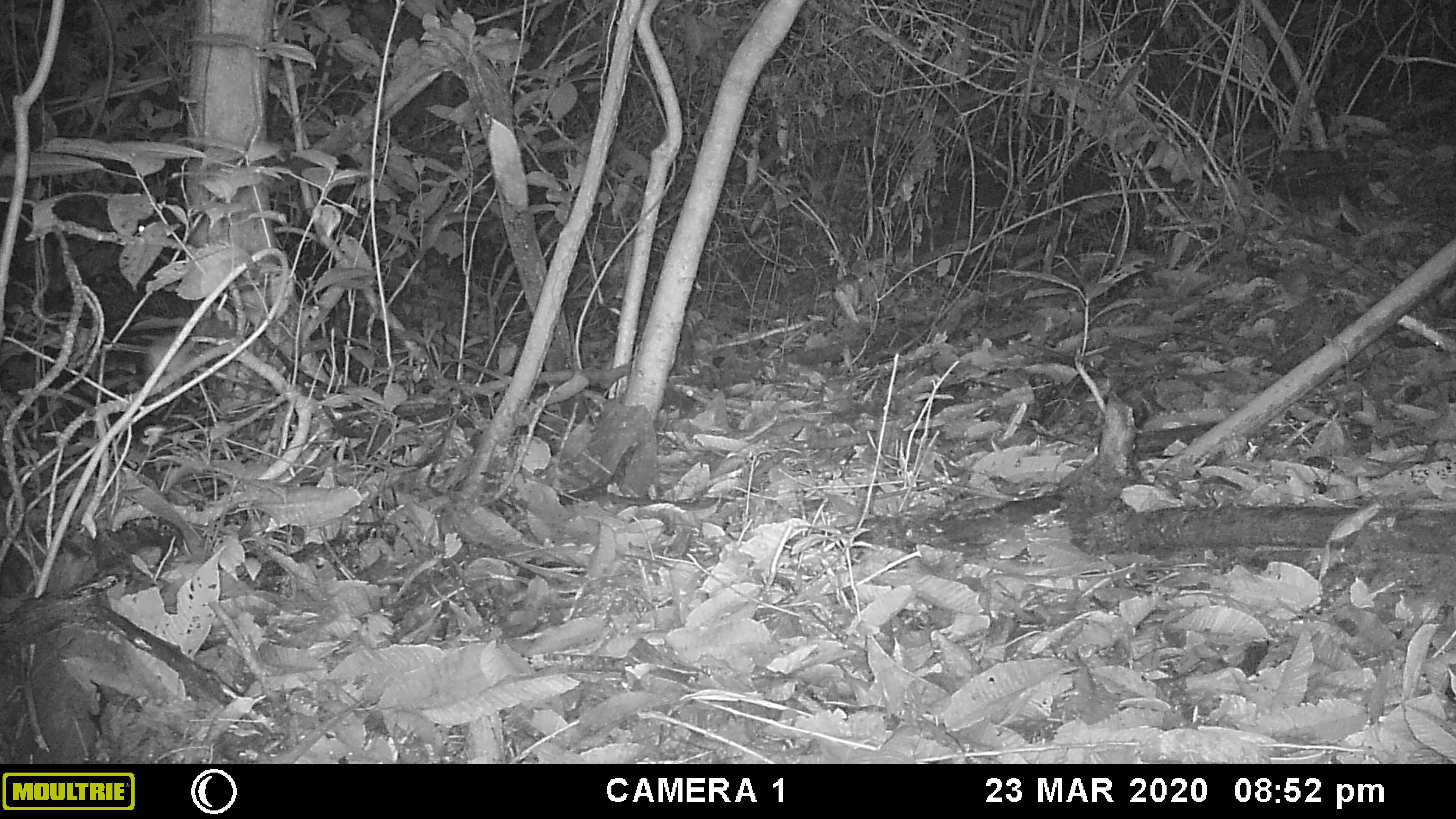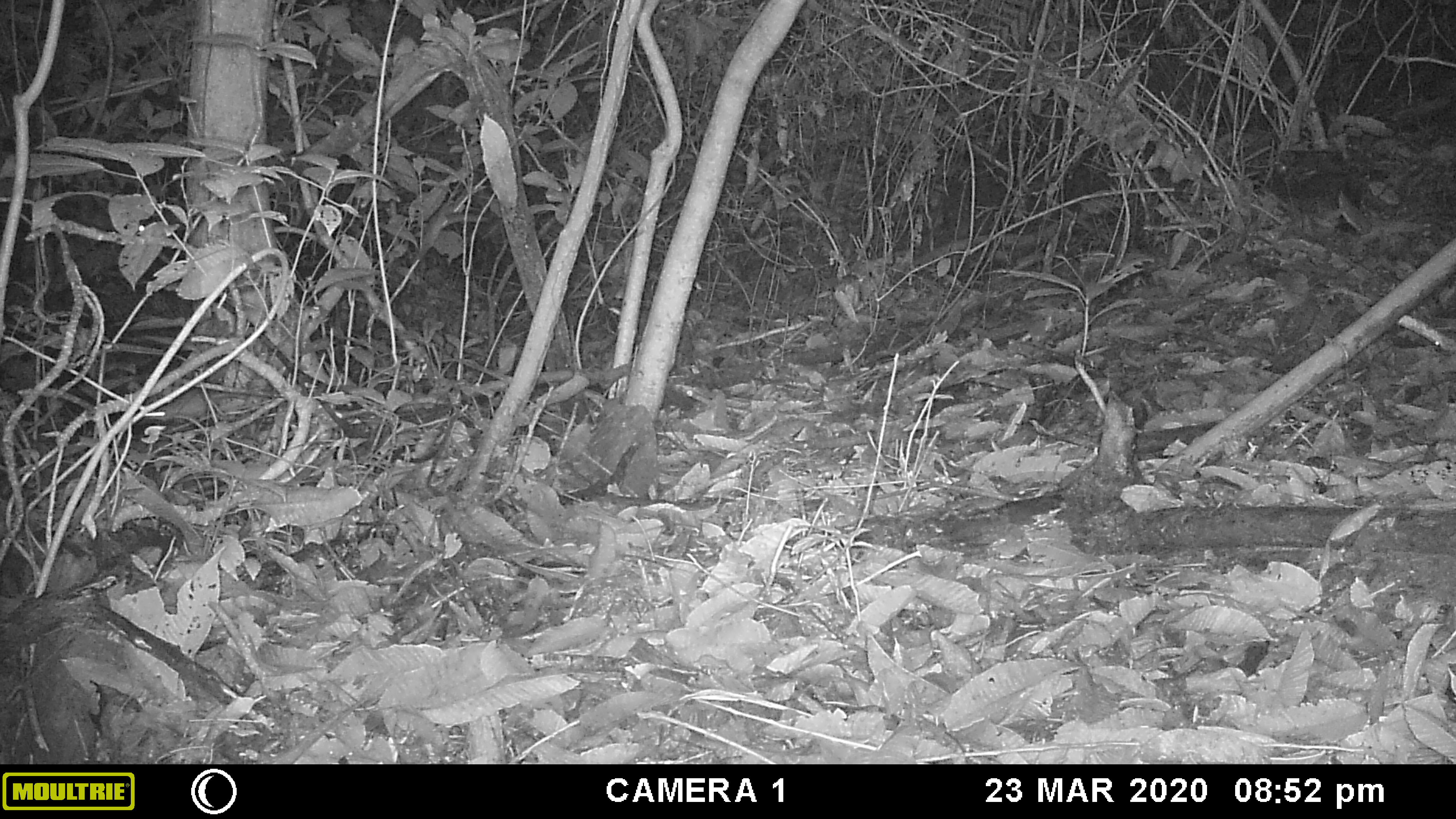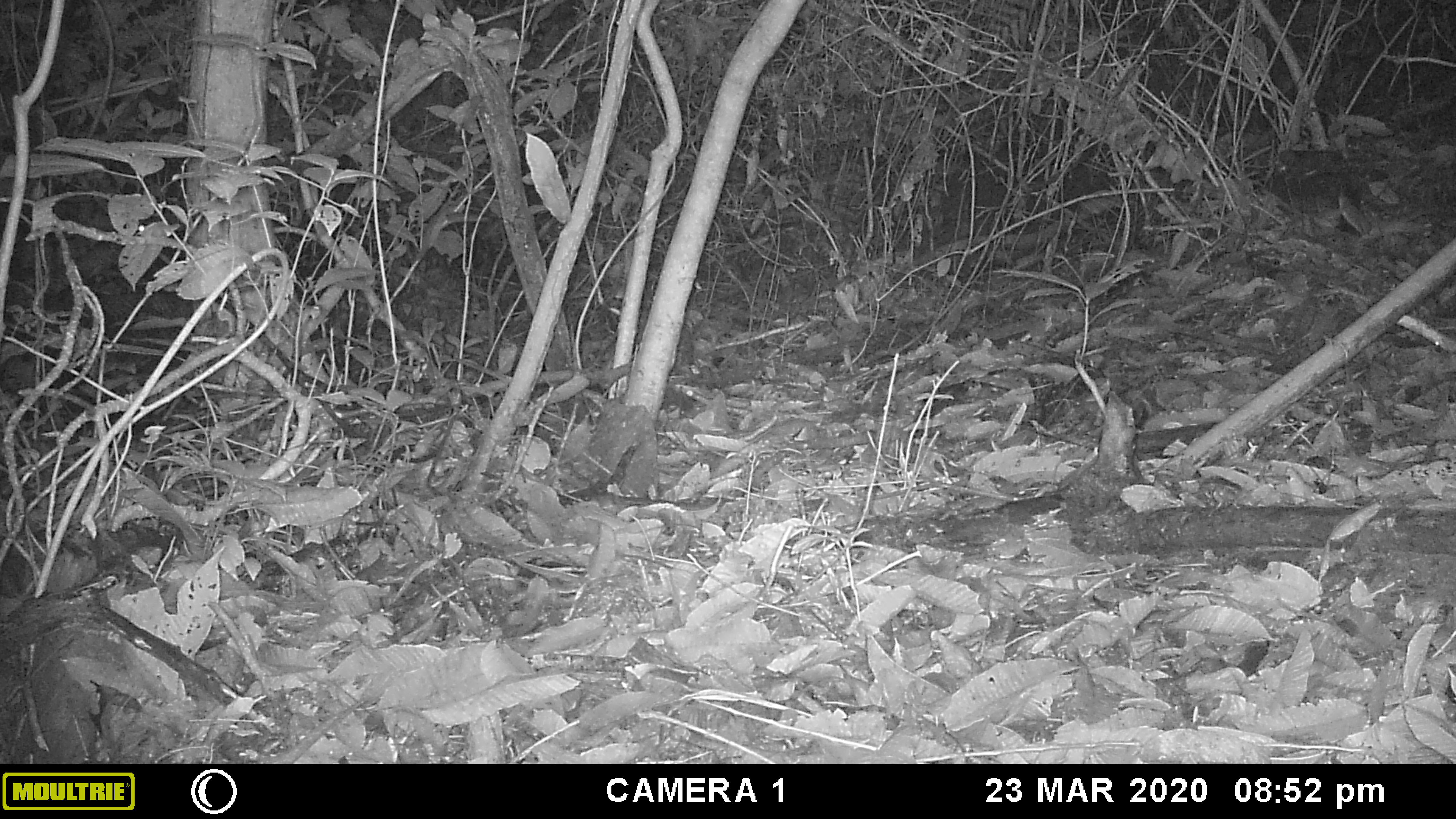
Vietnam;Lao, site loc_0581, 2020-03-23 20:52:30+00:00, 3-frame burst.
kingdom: Animalia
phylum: Chordata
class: Mammalia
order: Rodentia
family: Muridae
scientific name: Muridae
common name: old-world mice and rats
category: unidentified murid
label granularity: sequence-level